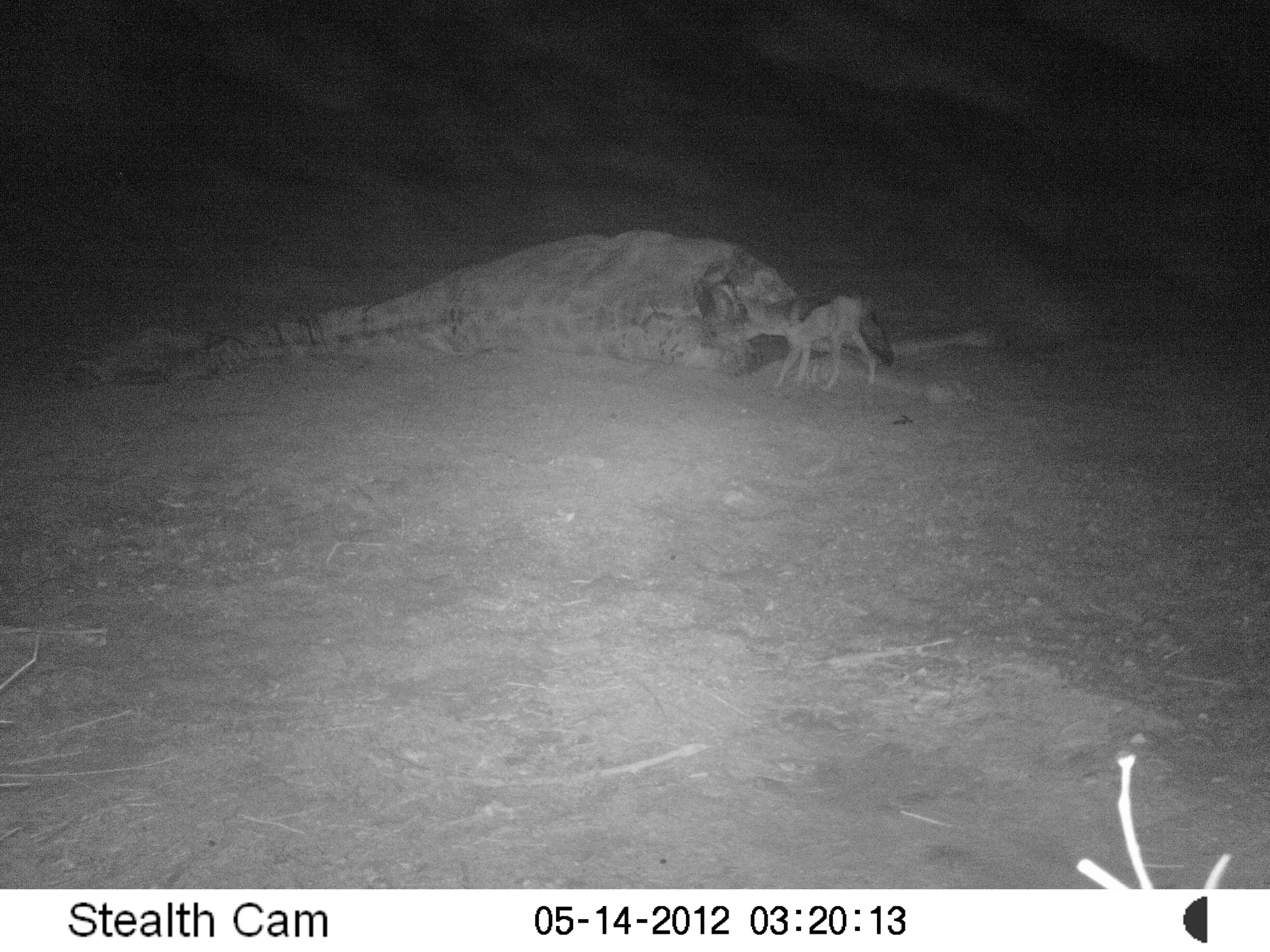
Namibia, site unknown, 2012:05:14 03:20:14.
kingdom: Animalia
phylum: Chordata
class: Mammalia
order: Carnivora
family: Canidae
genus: Lupulella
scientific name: Lupulella mesomelas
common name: black-backed jackal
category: canis mesomelas